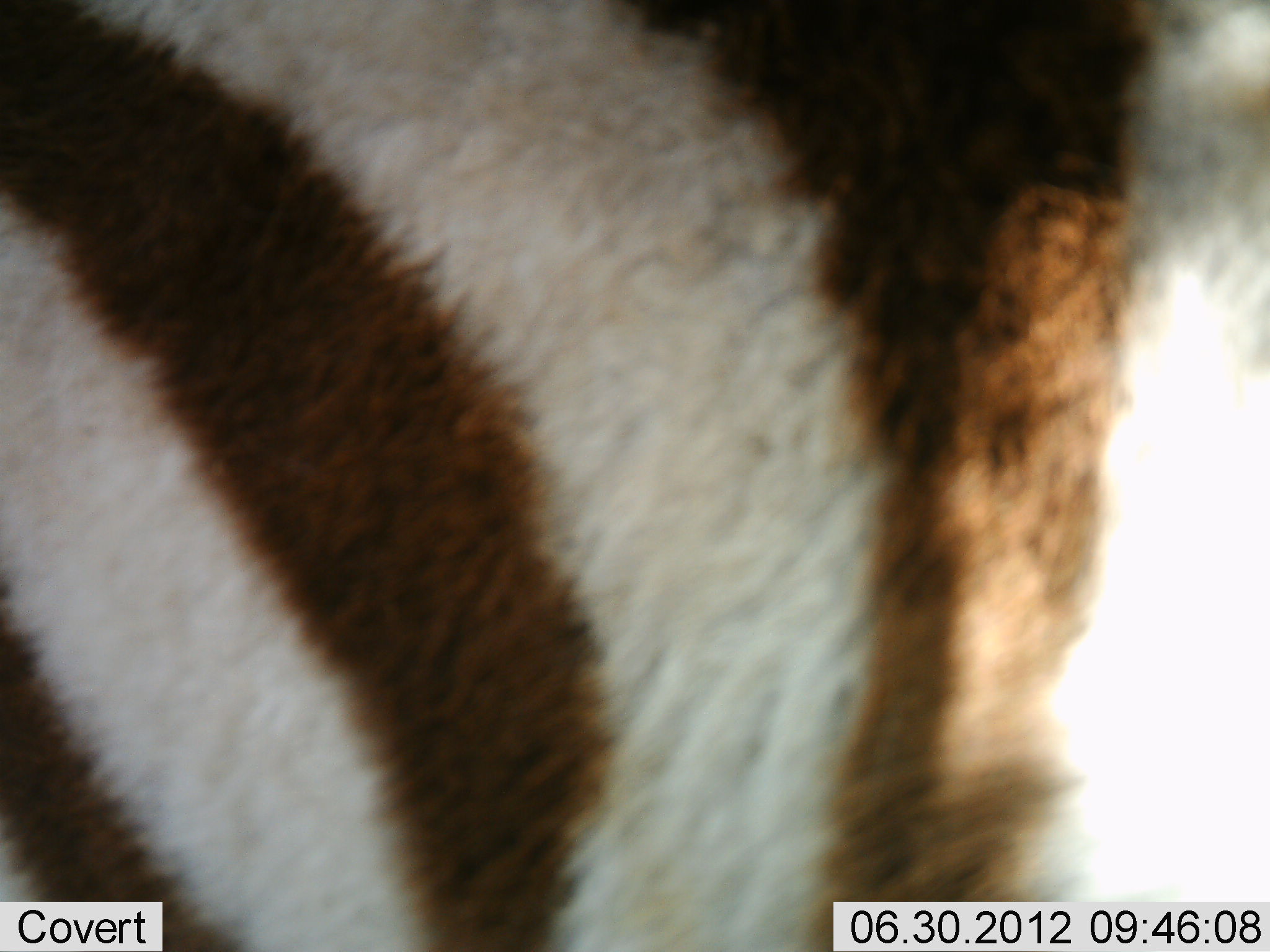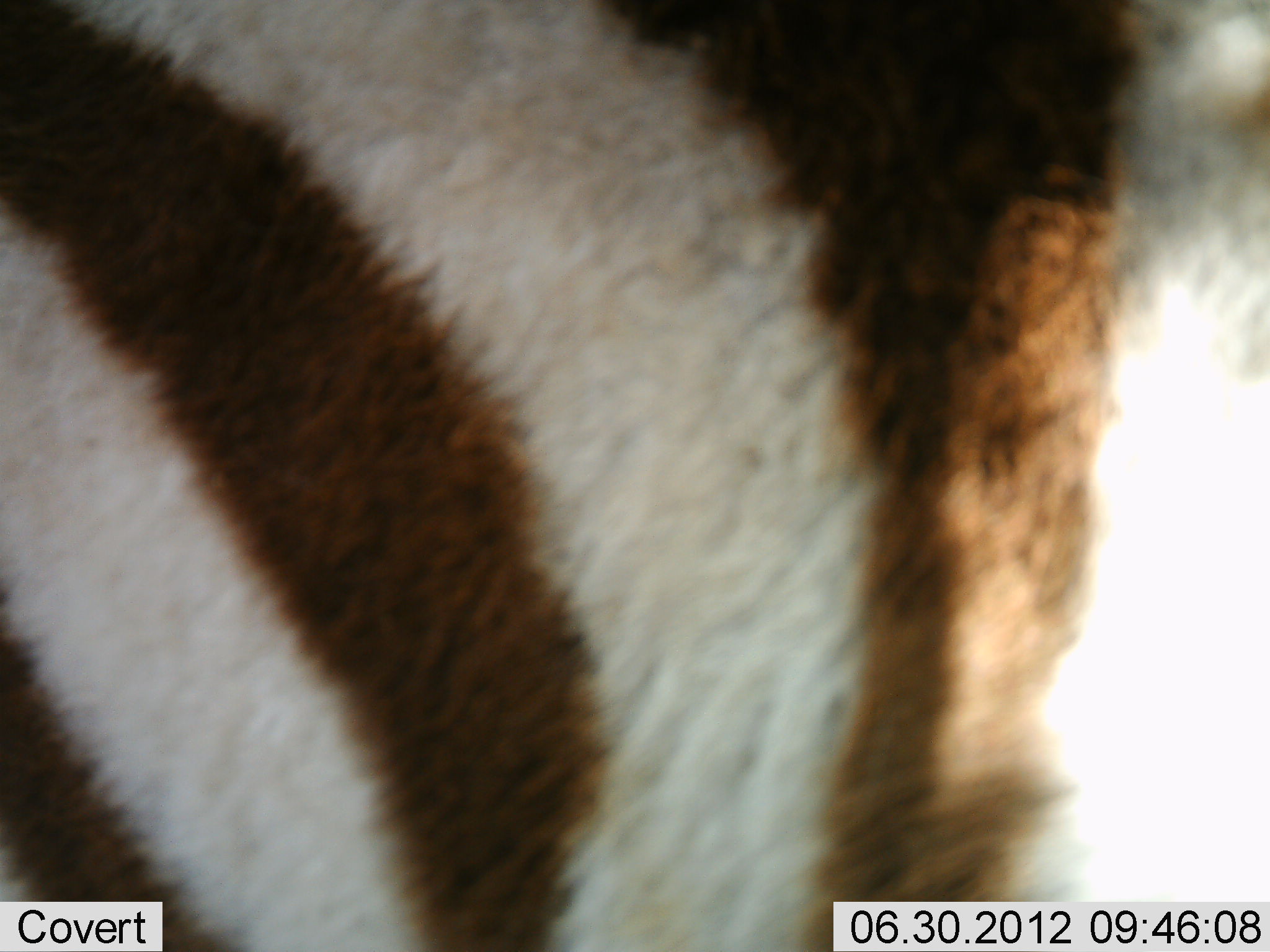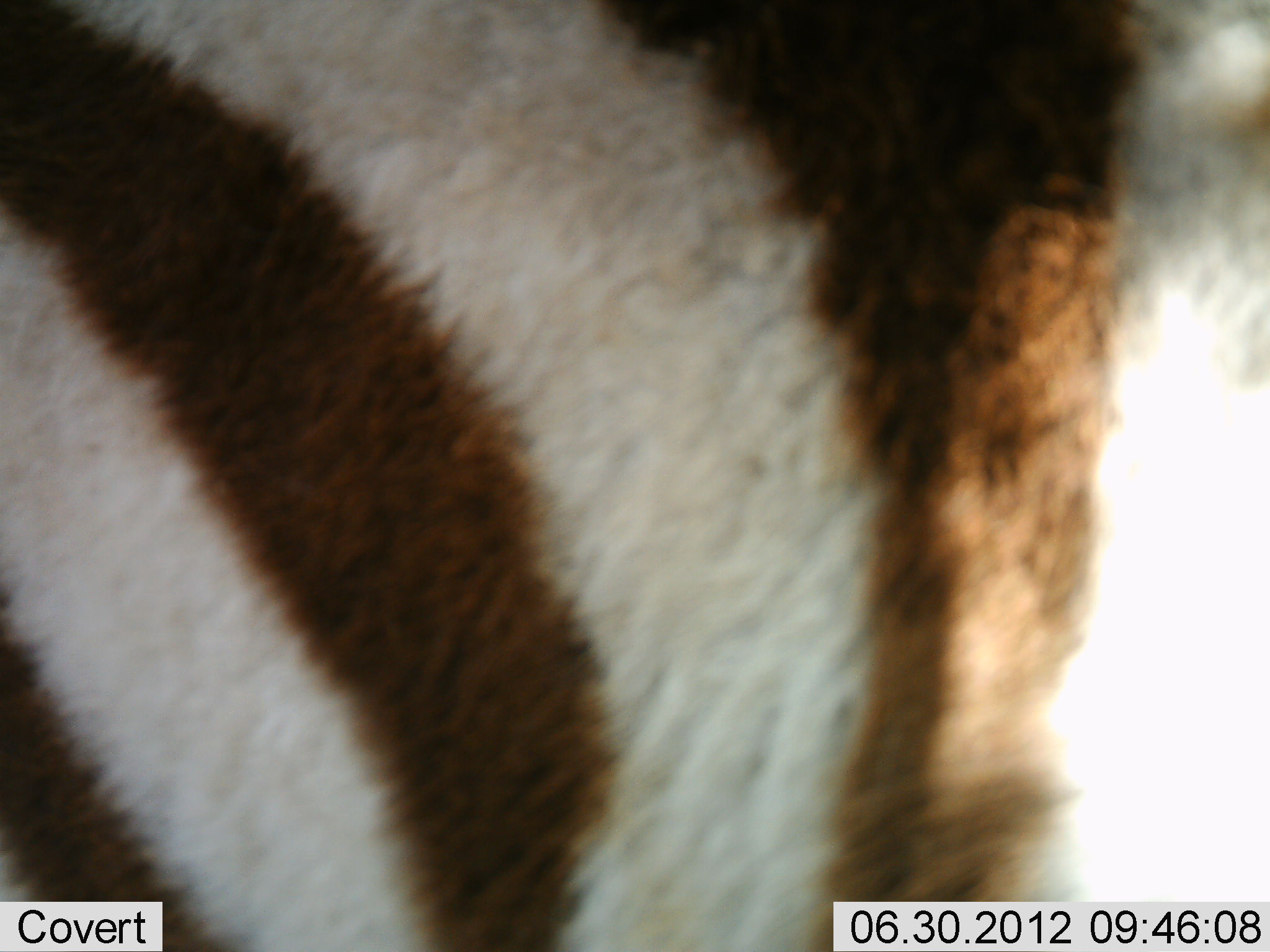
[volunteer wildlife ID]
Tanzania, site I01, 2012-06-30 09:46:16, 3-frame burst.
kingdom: Animalia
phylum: Chordata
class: Mammalia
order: Perissodactyla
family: Equidae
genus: Equus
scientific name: Equus quagga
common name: plains zebra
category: zebra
Zebra (plains zebra) (Equus quagga), count 1. Behavior (volunteer vote fractions): standing 100%, resting 0%, moving 0%, interacting 0%. Young present (vote fraction): 0%. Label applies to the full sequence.